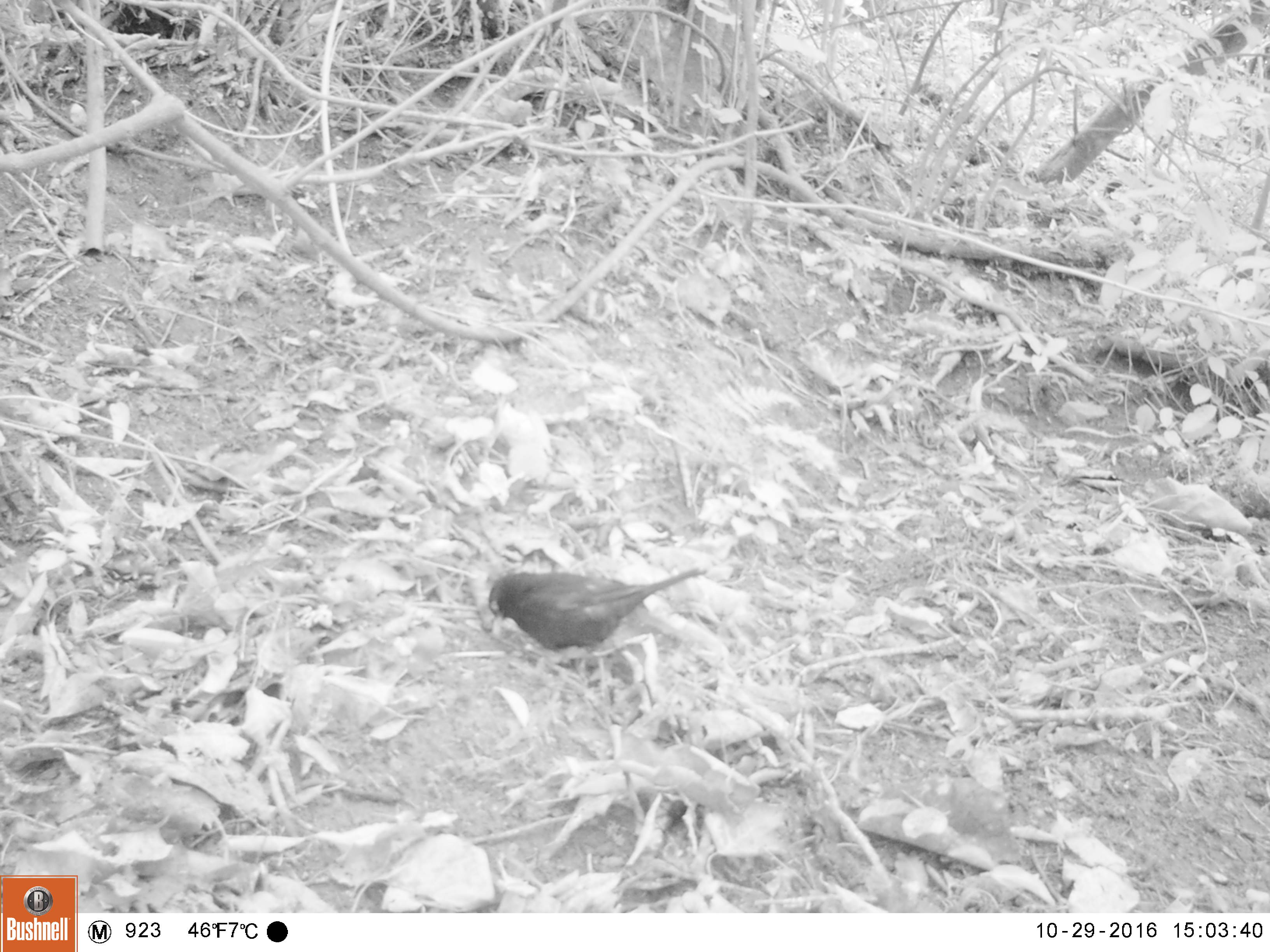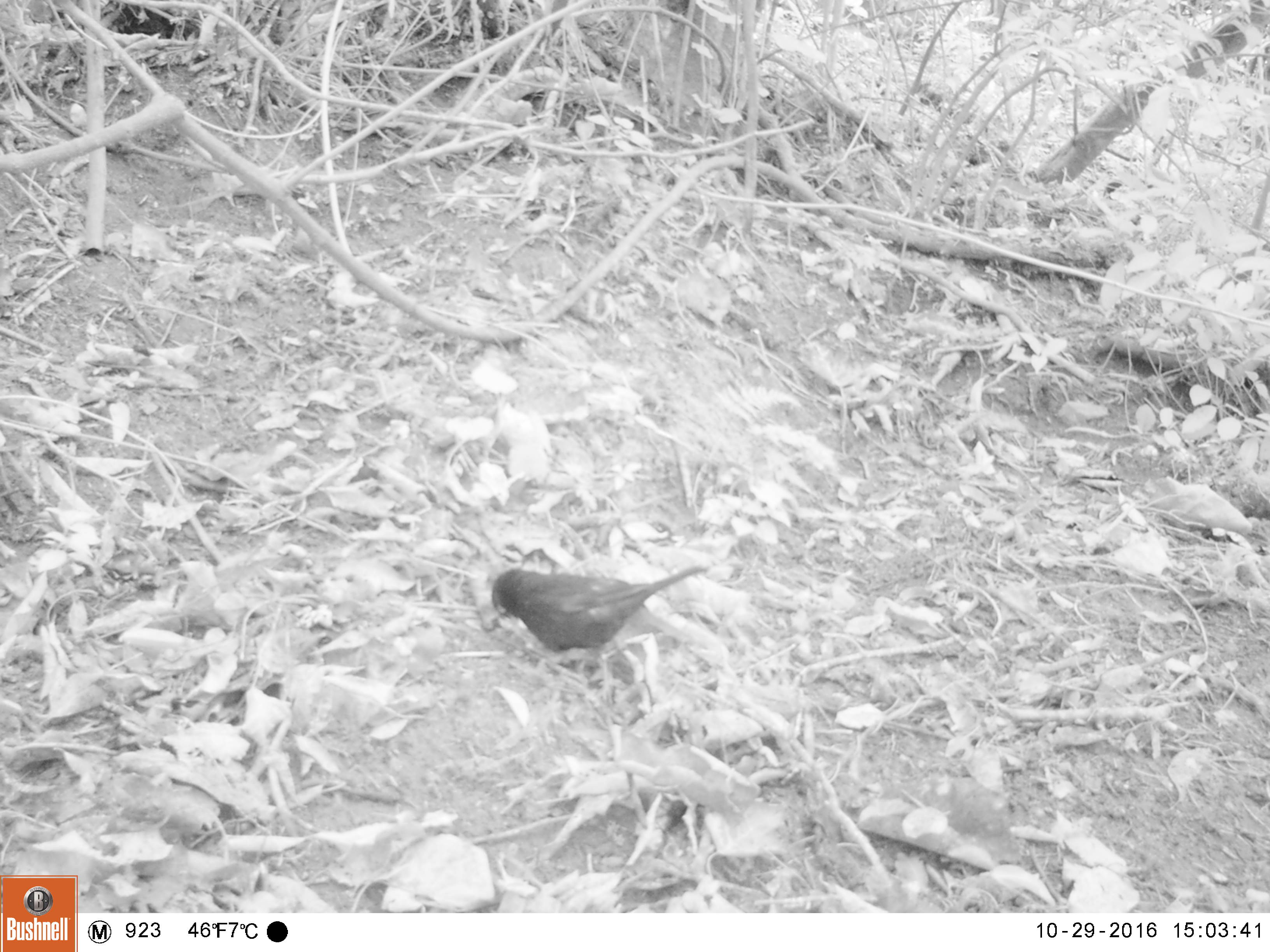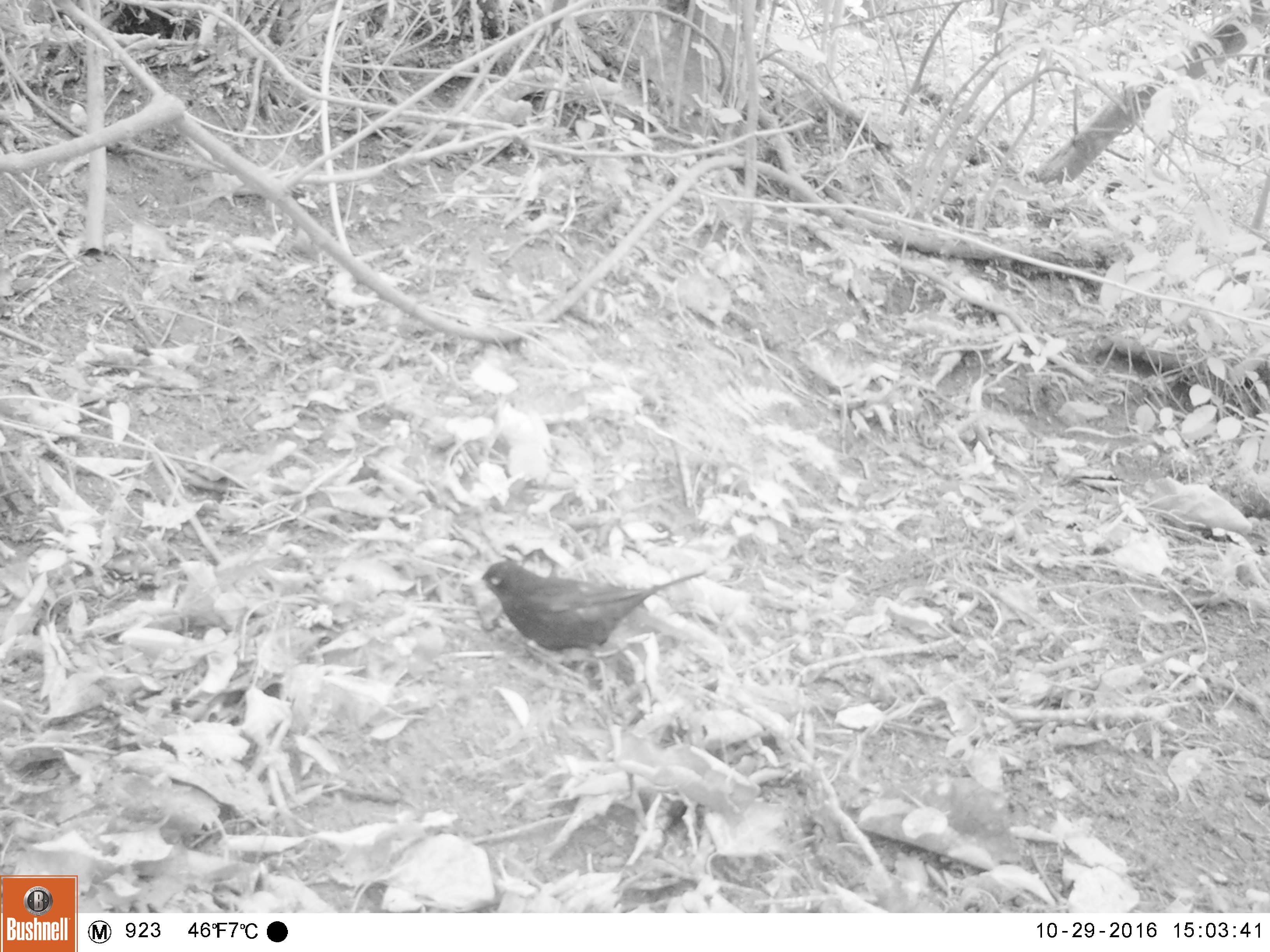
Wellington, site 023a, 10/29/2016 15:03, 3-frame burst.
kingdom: Animalia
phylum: Chordata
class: Aves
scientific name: Aves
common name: bird